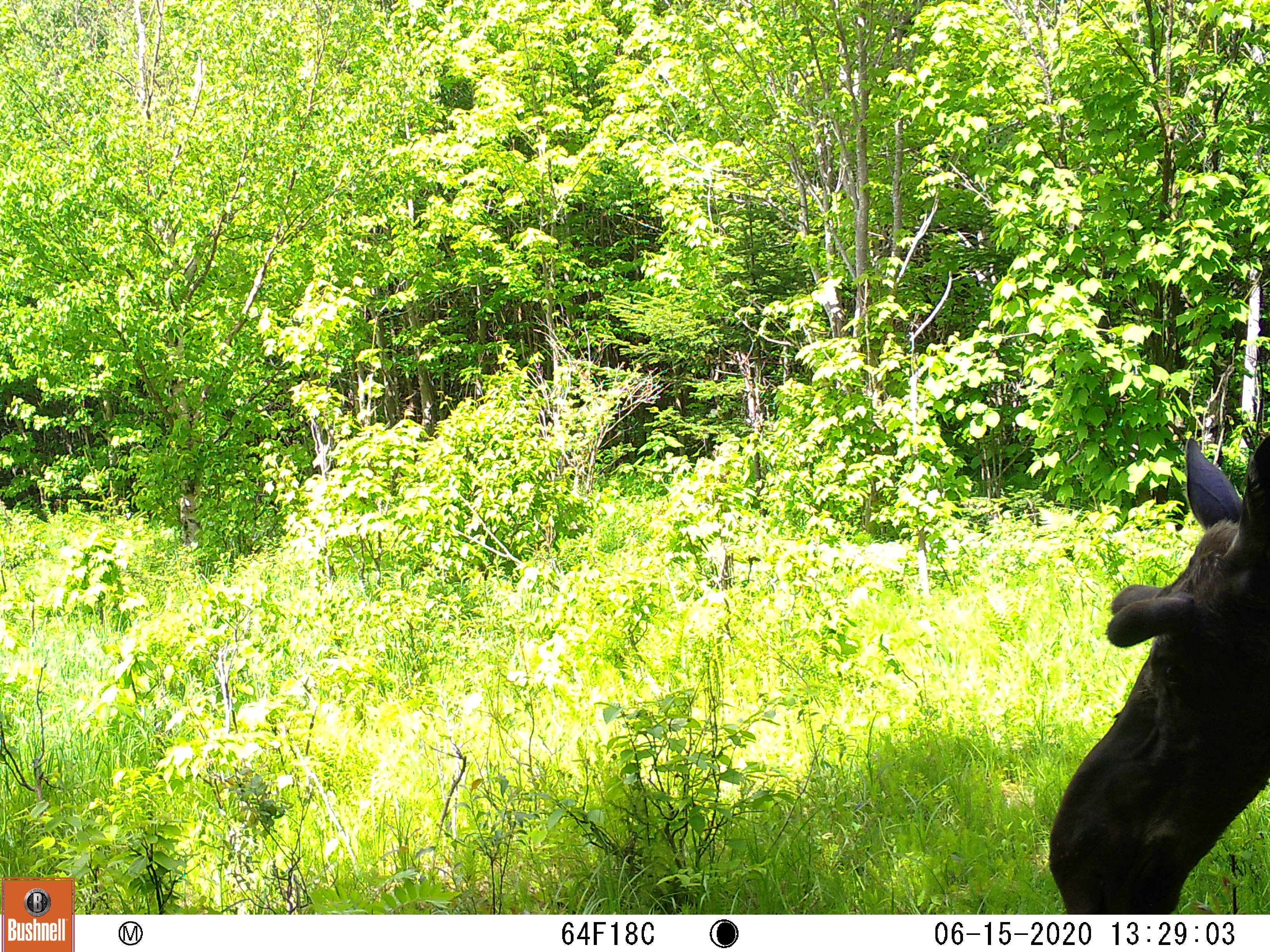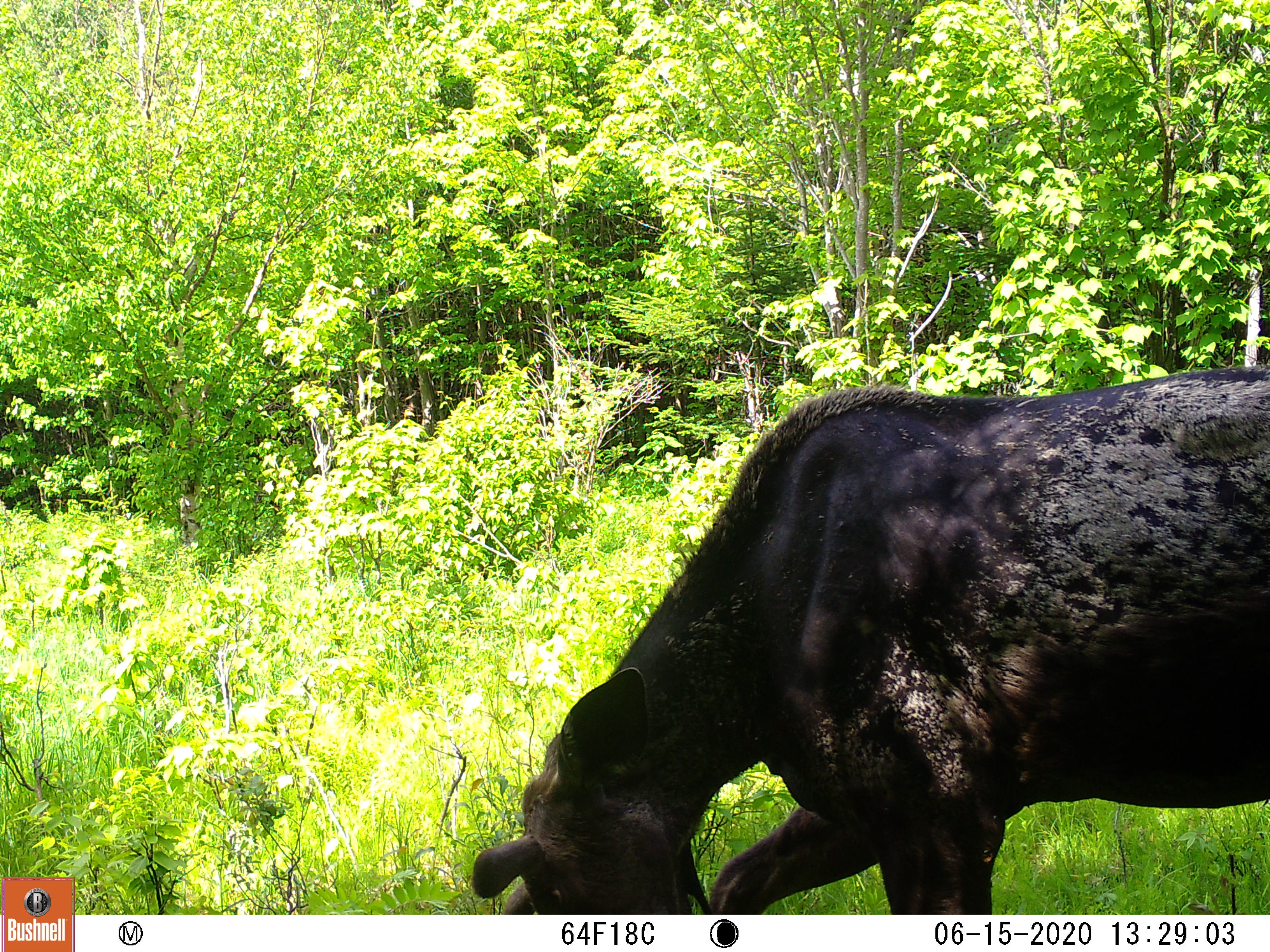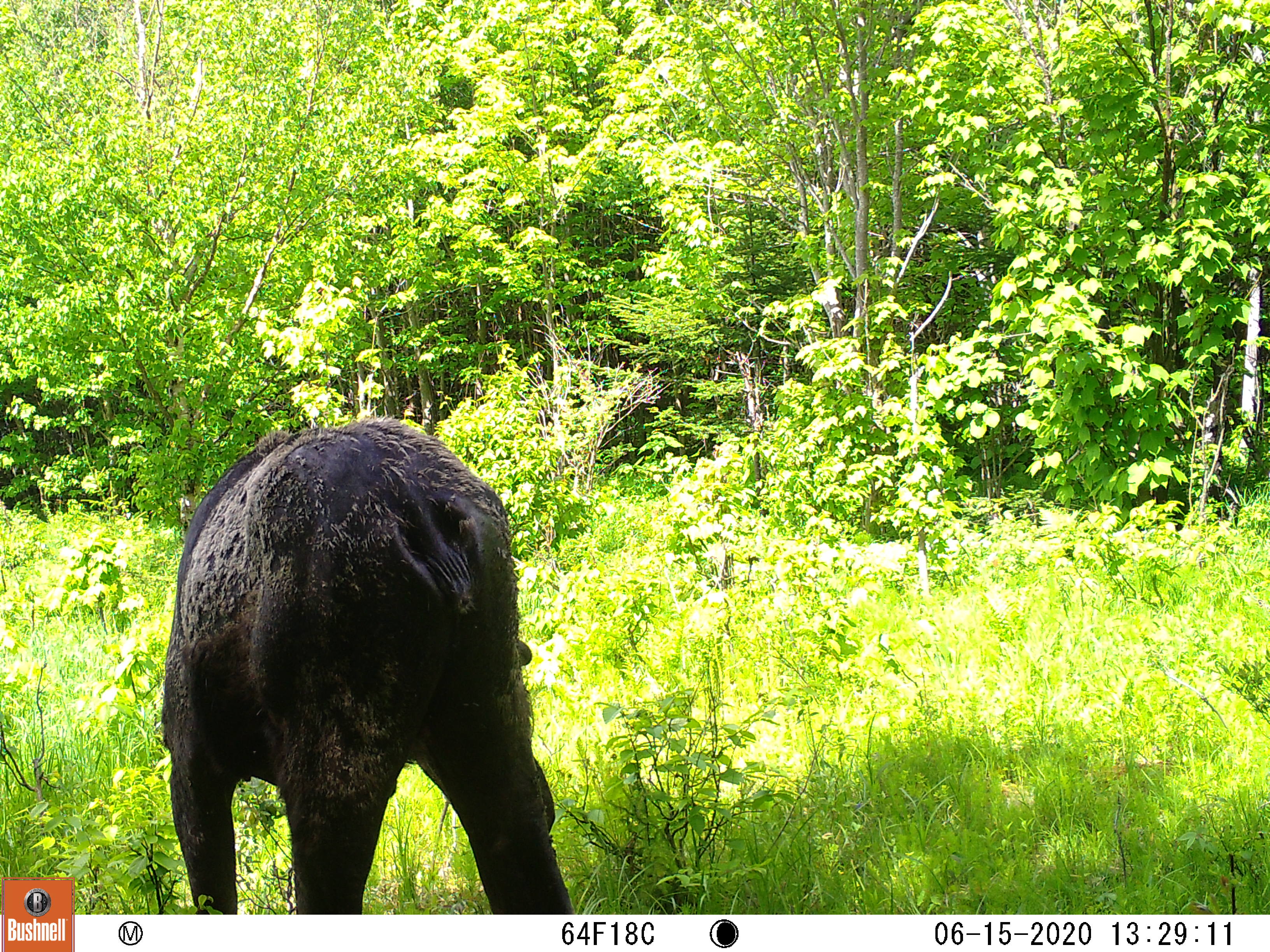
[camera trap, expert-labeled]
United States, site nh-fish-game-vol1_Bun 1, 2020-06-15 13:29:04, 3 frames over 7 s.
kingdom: Animalia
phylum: Chordata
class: Mammalia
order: Artiodactyla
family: Cervidae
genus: Alces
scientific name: Alces alces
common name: moose